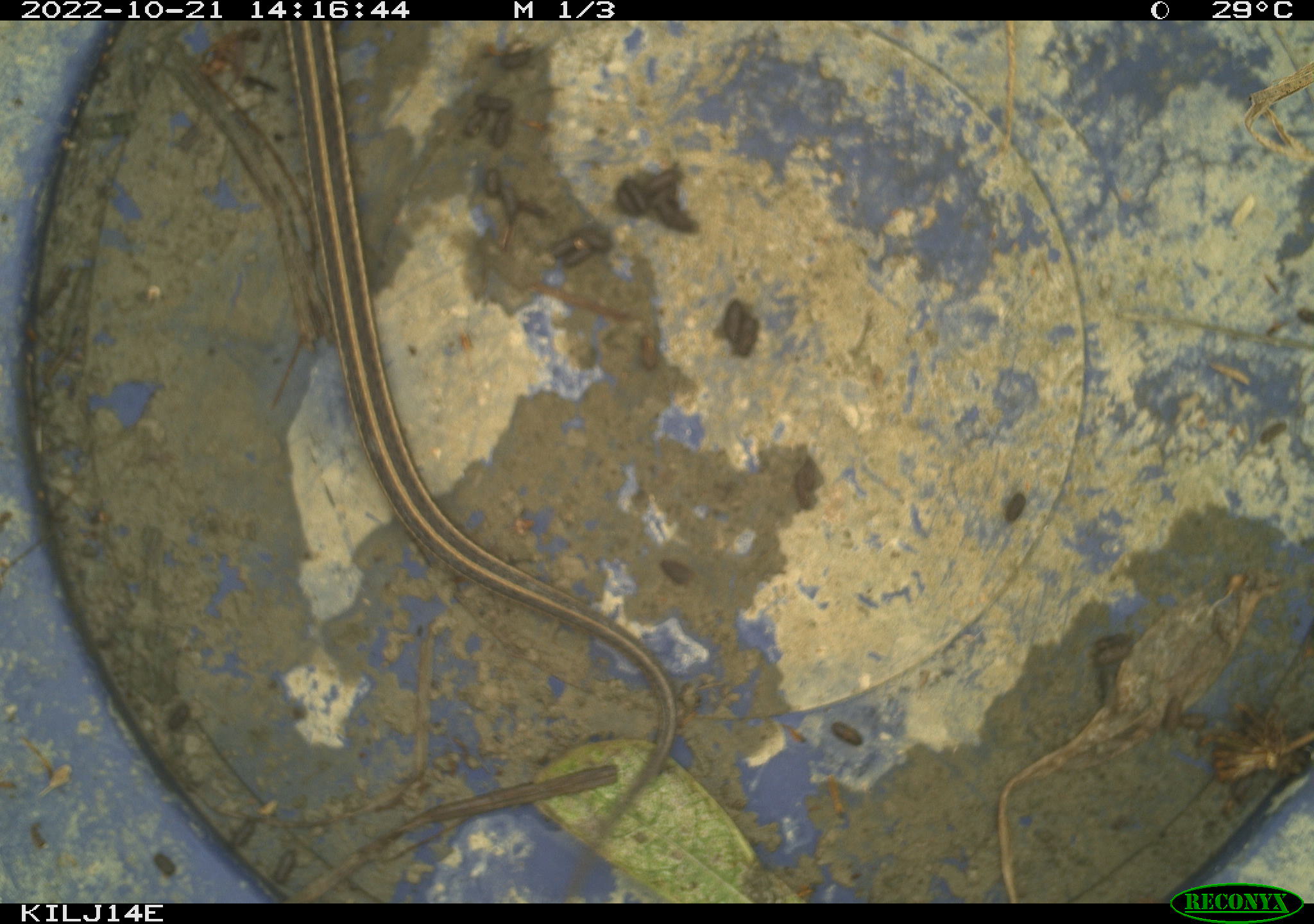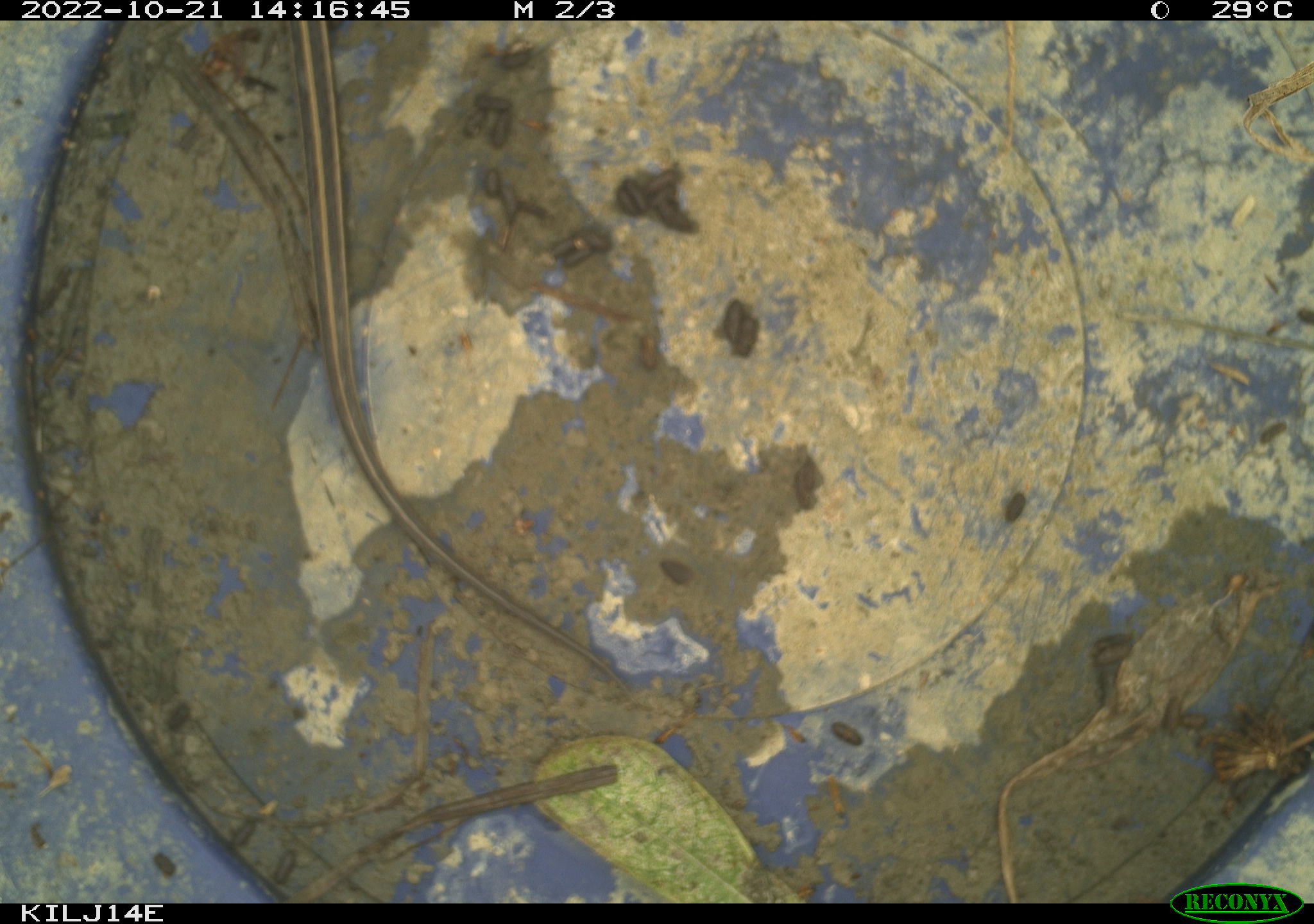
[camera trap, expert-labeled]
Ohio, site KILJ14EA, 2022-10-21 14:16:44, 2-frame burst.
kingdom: Animalia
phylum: Chordata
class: Reptilia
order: Squamata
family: Colubridae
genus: Thamnophis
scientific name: Thamnophis sirtalis sirtalis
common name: eastern gartersnake